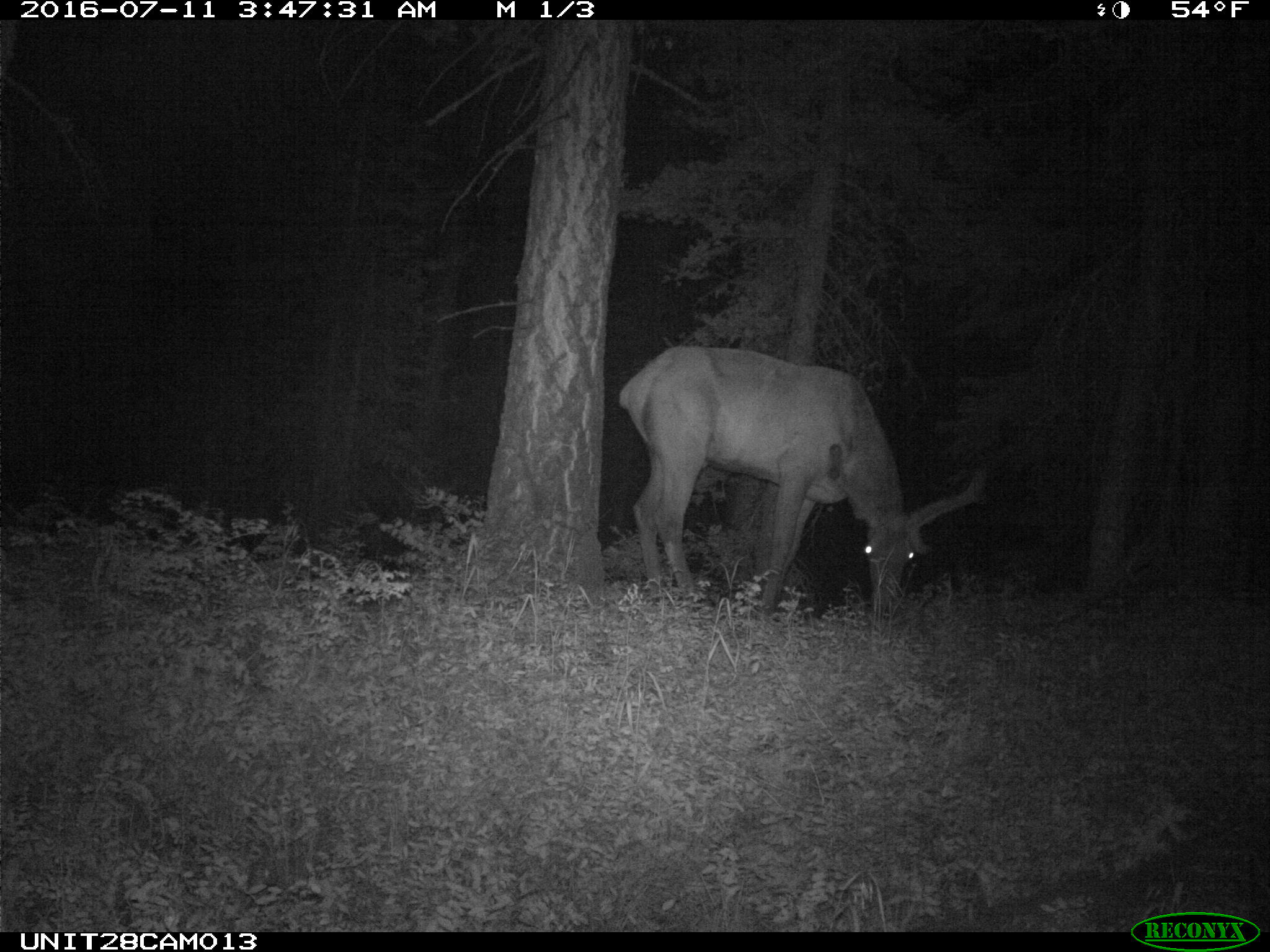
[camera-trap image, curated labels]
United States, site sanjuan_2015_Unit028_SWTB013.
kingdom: Animalia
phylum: Chordata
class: Mammalia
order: Artiodactyla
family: Cervidae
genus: Cervus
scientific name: Cervus elaphus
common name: red deer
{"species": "Cervus elaphus (red deer)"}